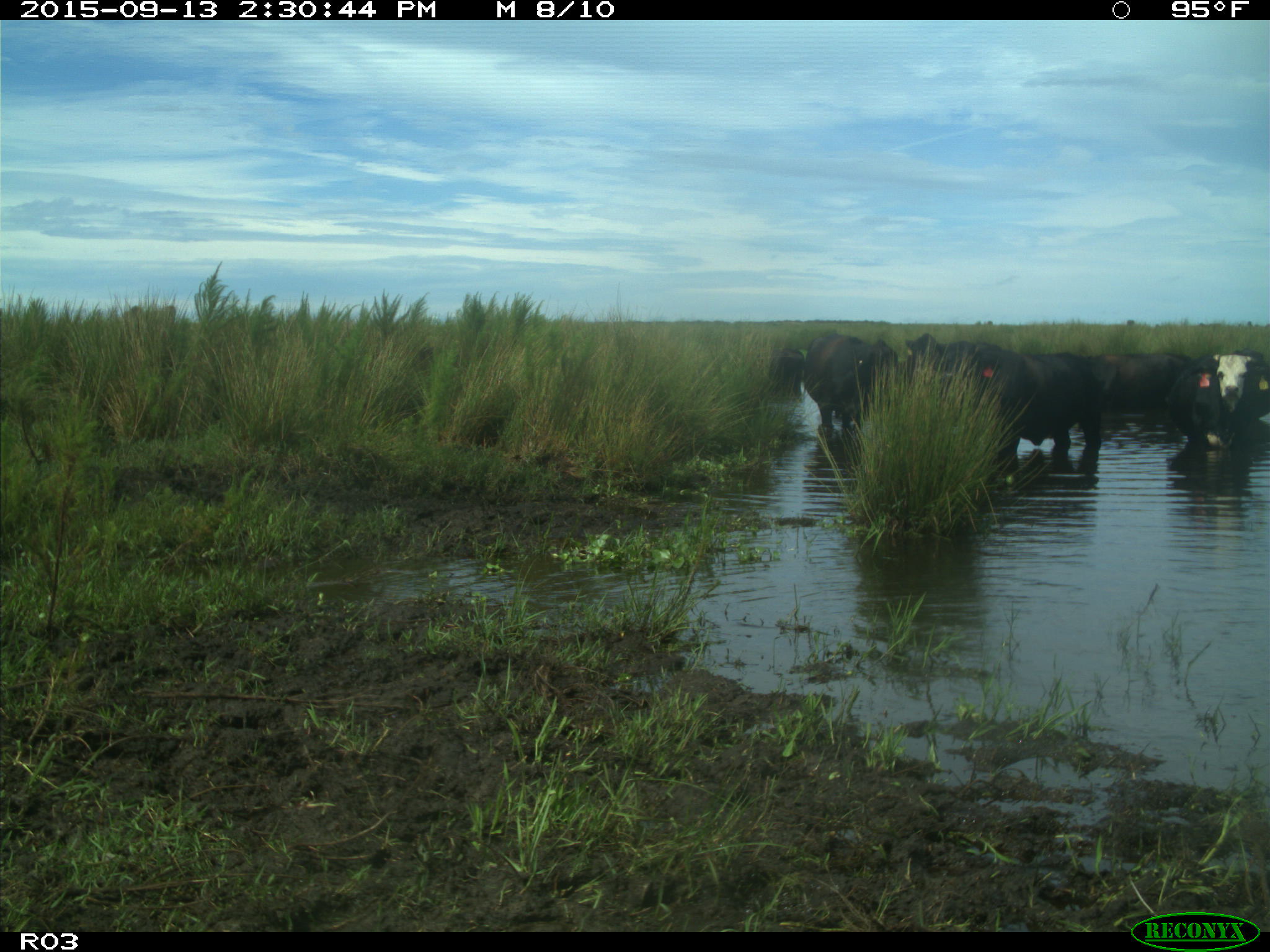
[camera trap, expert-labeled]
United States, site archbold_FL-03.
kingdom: Animalia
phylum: Chordata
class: Mammalia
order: Artiodactyla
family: Bovidae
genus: Bos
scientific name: Bos taurus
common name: domestic cow